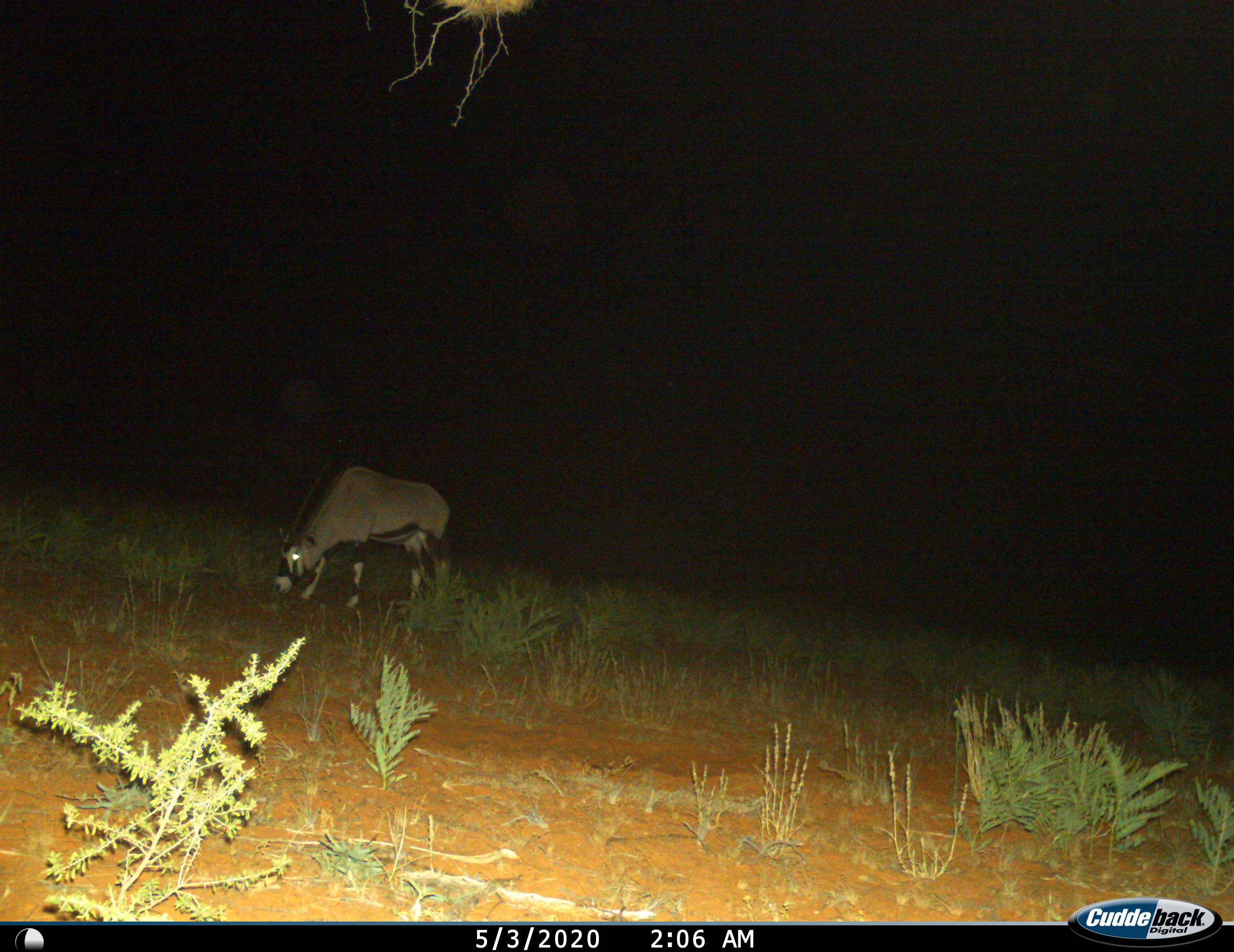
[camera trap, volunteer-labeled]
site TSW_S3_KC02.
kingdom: Animalia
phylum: Chordata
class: Mammalia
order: Artiodactyla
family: Bovidae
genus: Oryx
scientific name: Oryx gazella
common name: gemsbok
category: oryx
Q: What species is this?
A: Oryx (gemsbok) (Oryx gazella).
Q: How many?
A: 1.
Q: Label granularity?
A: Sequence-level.